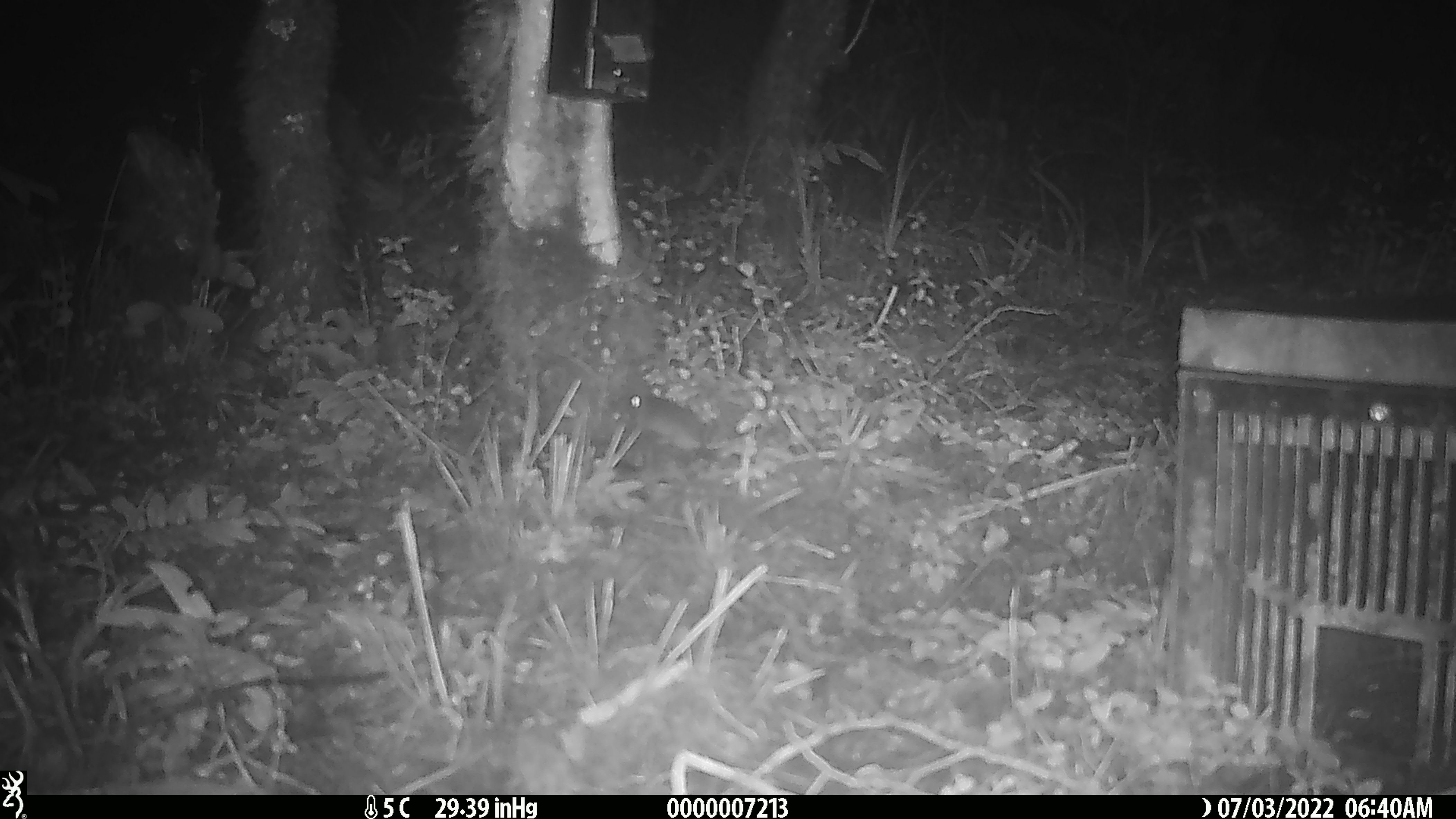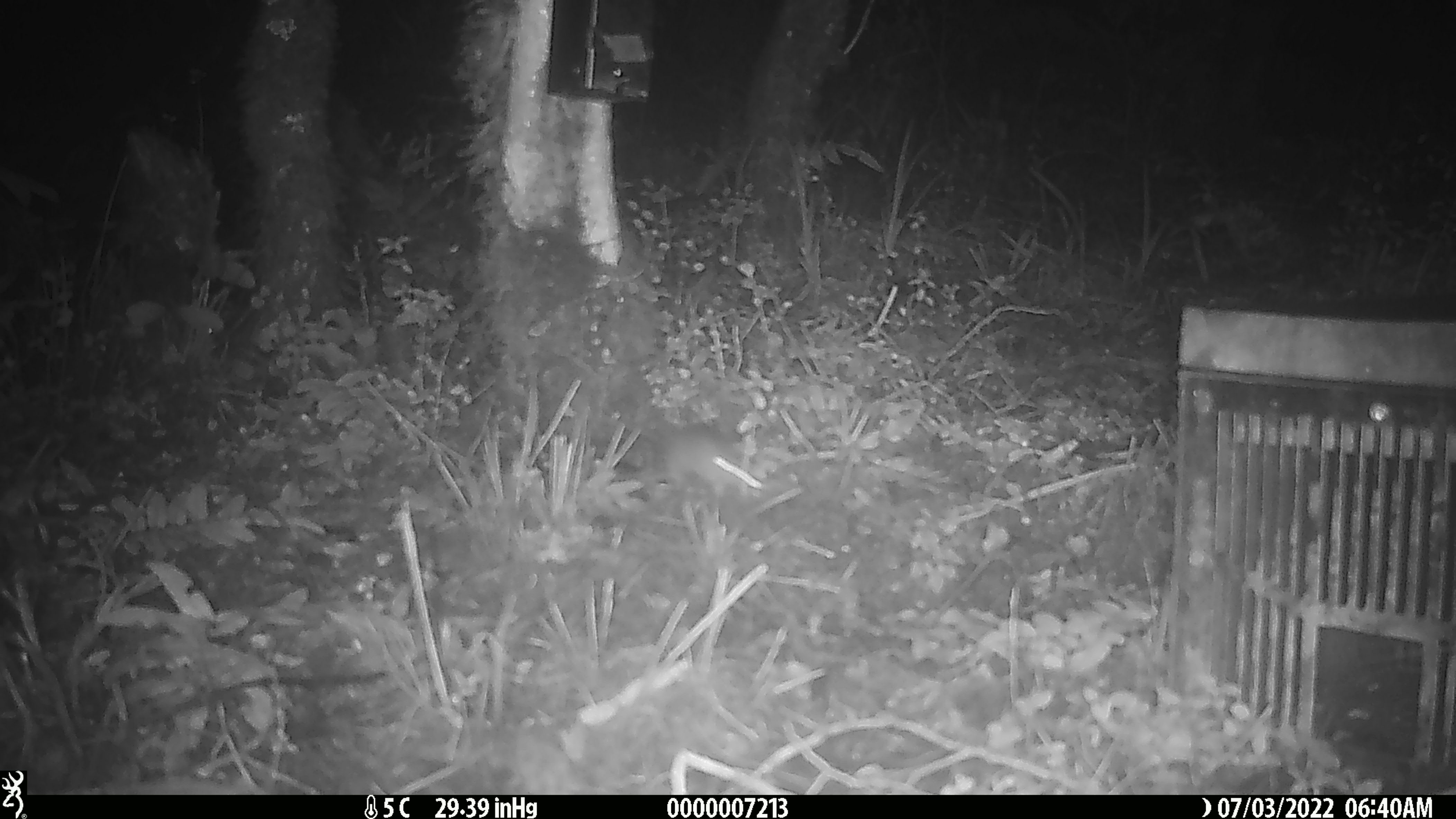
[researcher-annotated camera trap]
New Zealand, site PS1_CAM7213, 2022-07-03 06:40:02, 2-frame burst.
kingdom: Animalia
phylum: Chordata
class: Mammalia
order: Rodentia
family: Muridae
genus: Mus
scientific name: Mus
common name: mouse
Mouse (Mus).